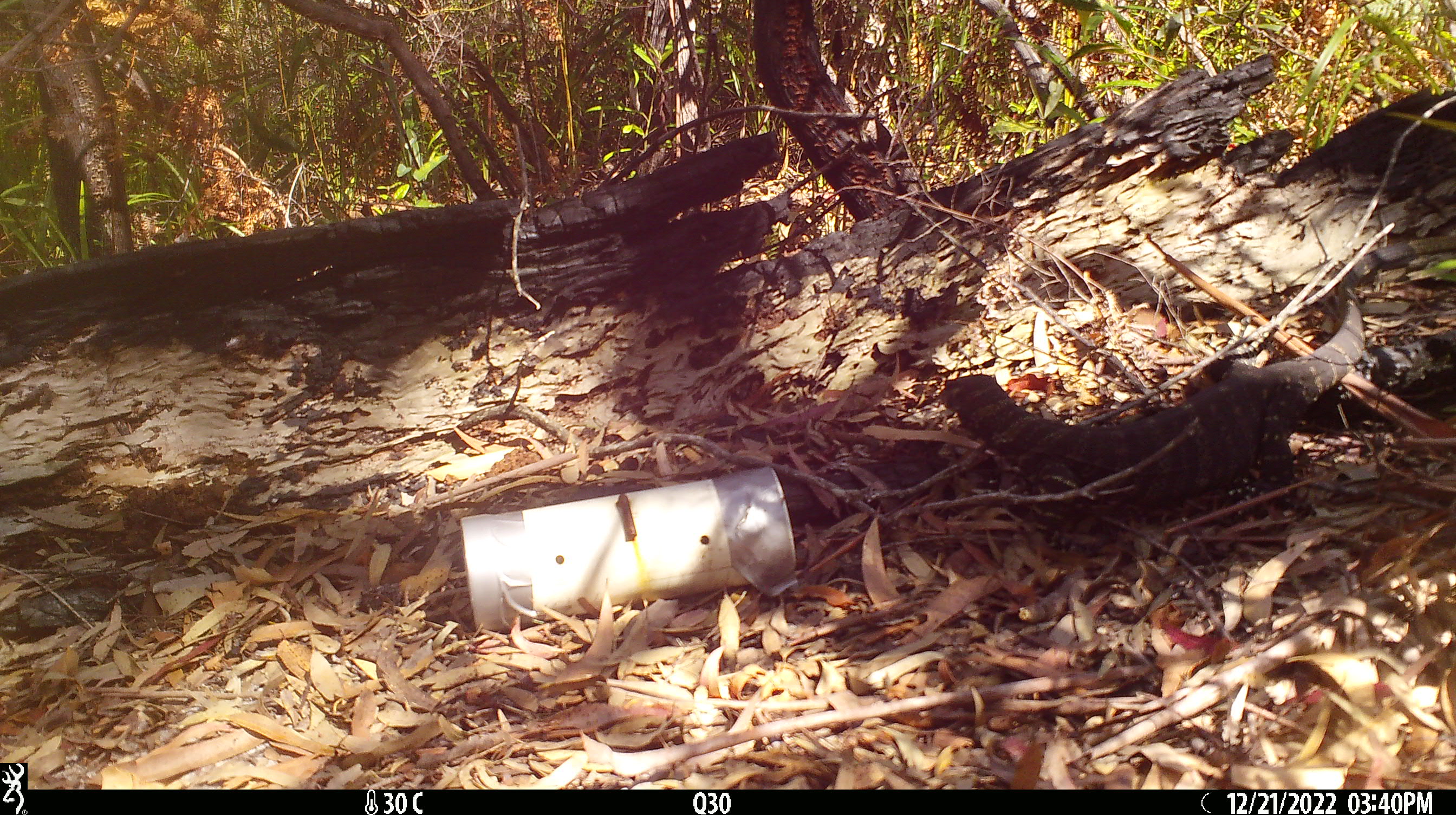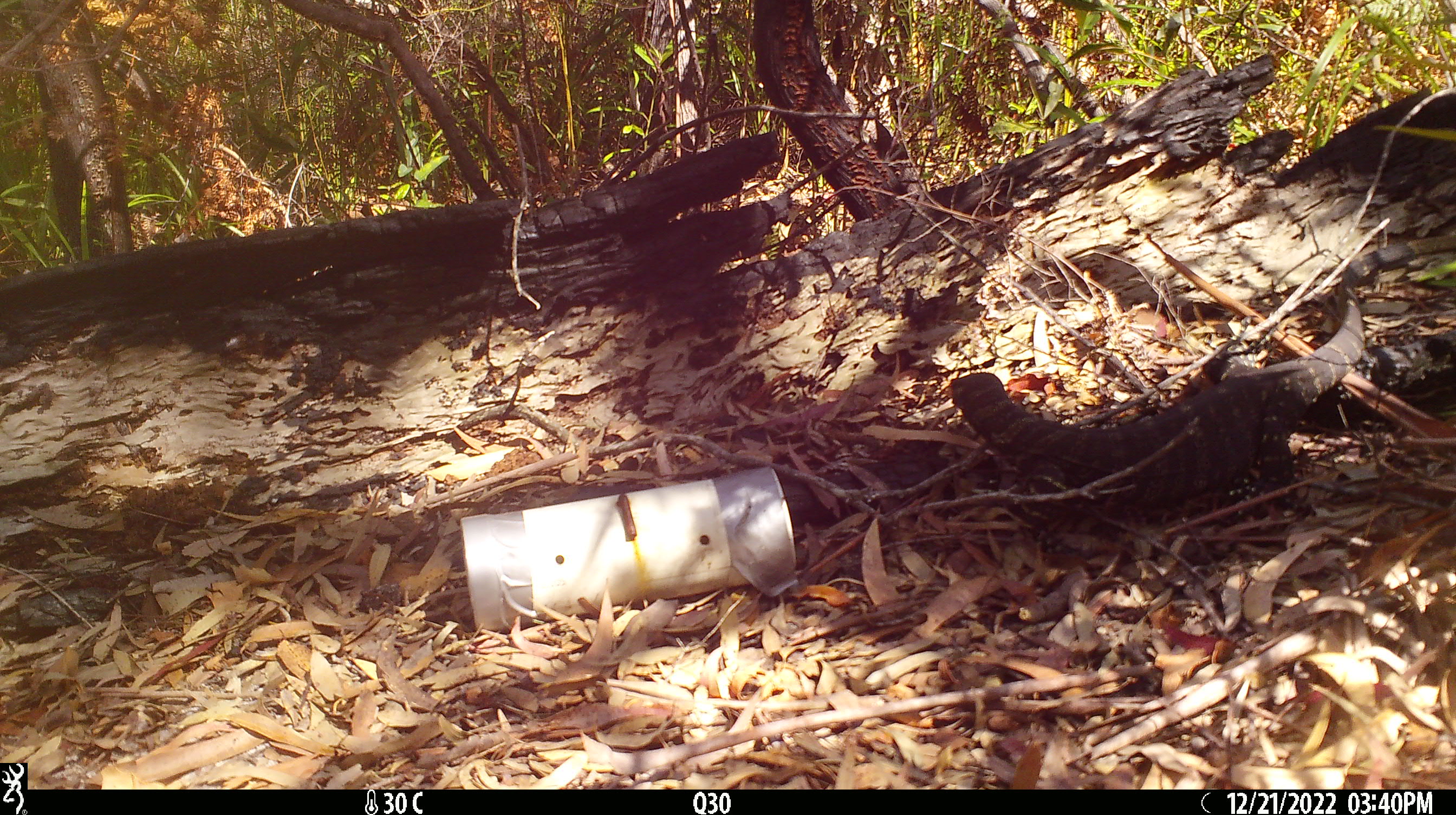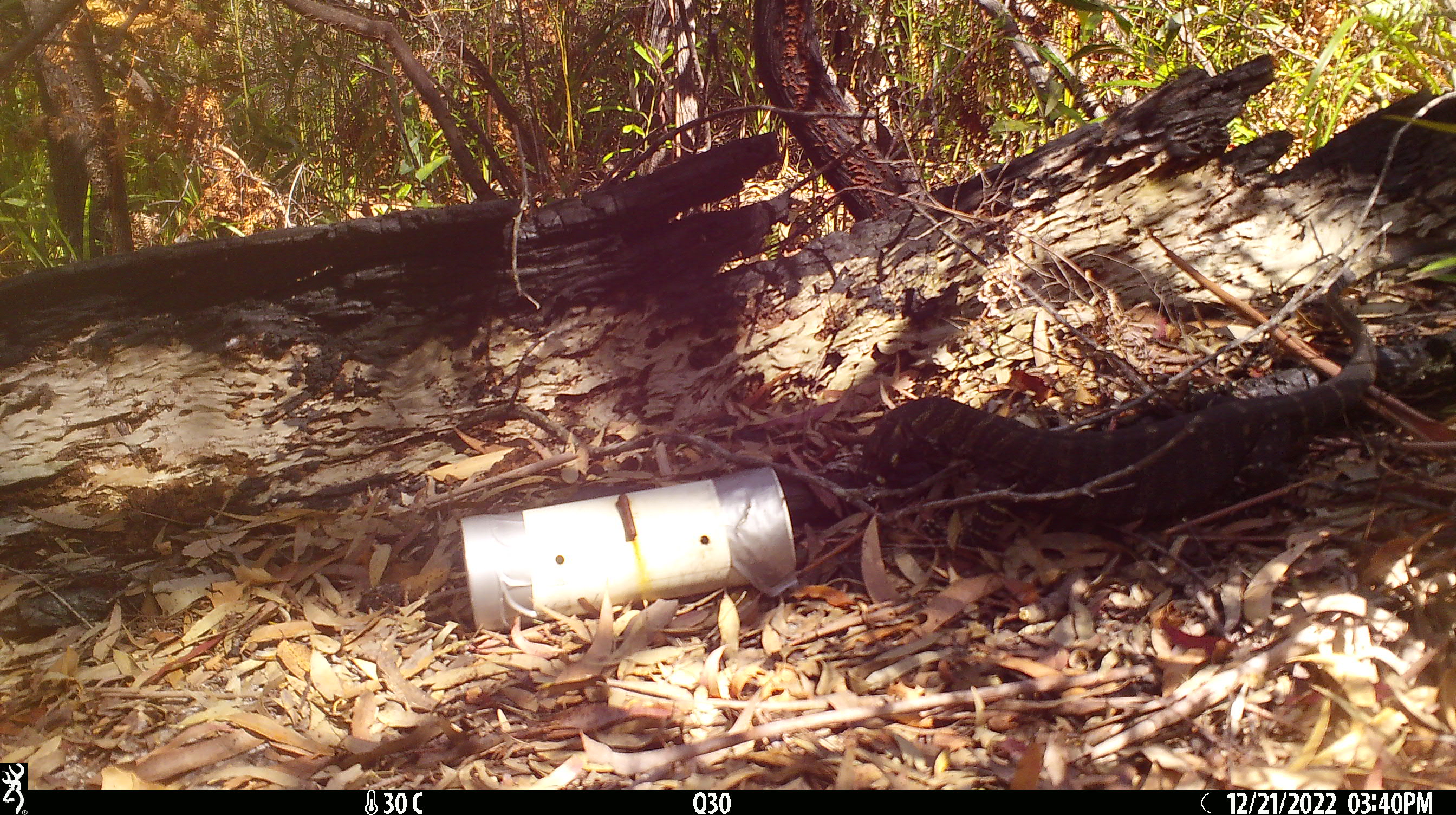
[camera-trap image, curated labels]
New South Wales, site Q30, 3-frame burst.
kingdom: Animalia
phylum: Chordata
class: Reptilia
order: Squamata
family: Varanidae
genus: Varanus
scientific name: Varanus varius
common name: lace monitor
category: goanna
Goanna (lace monitor) (Varanus varius).